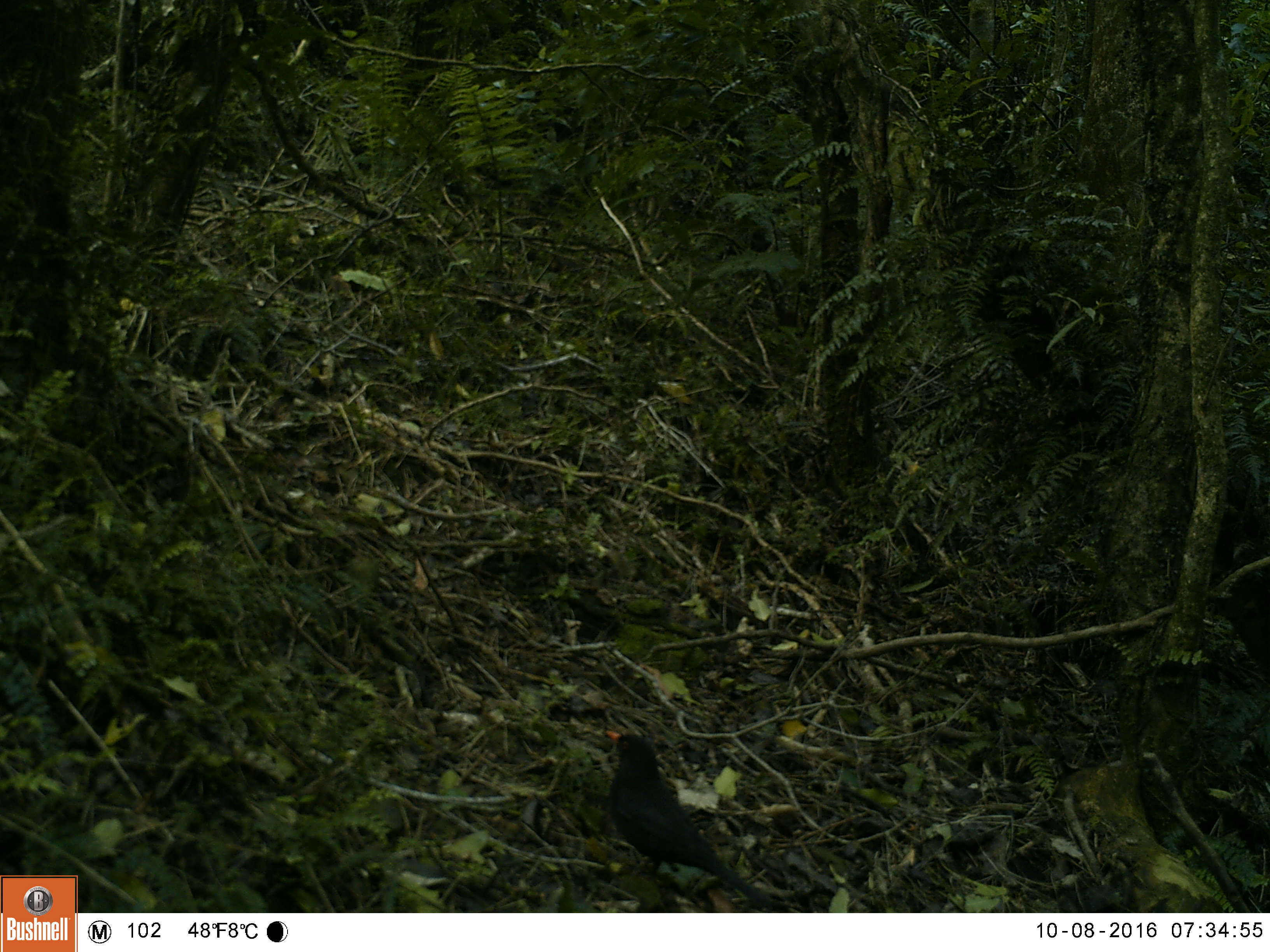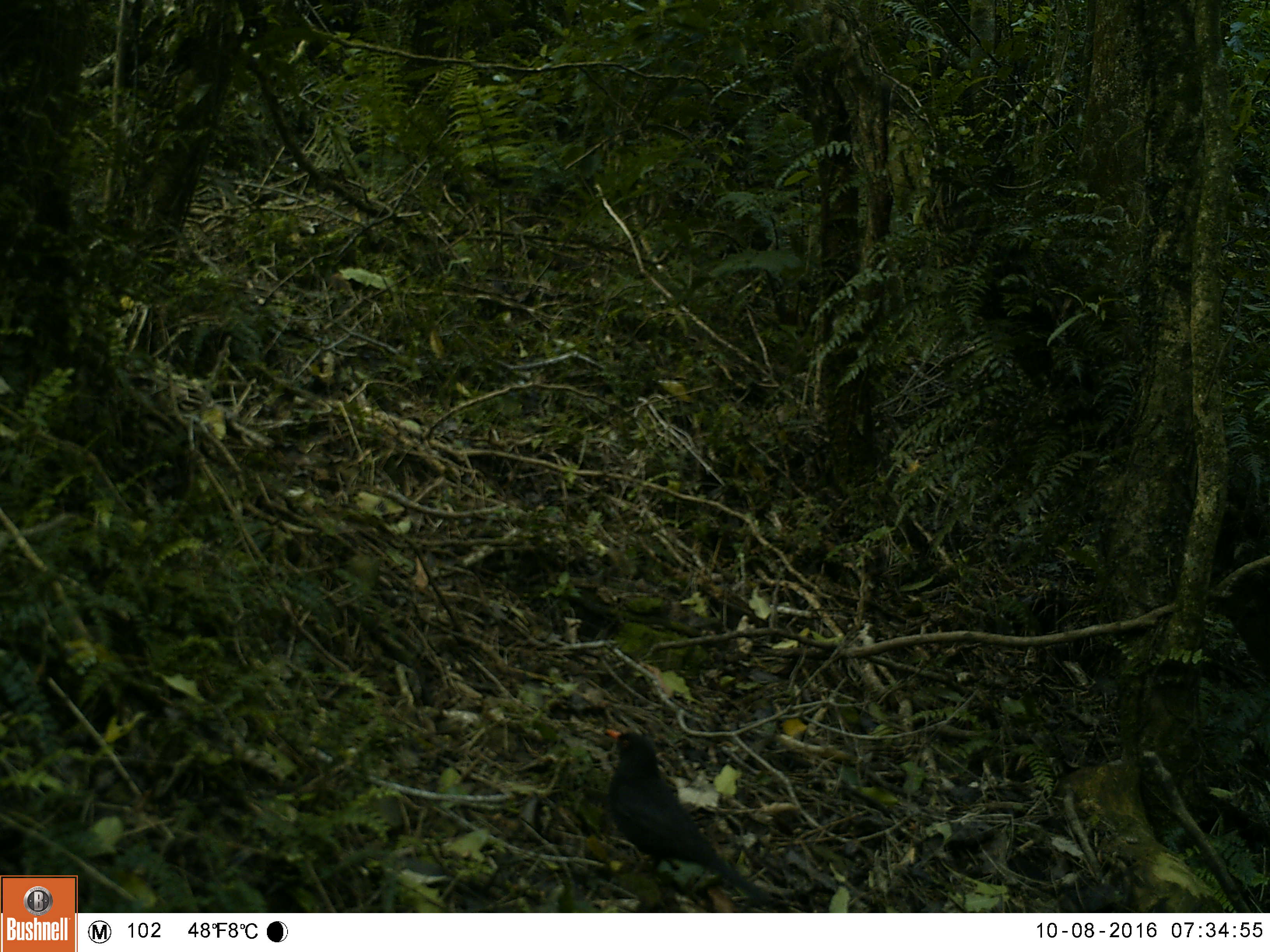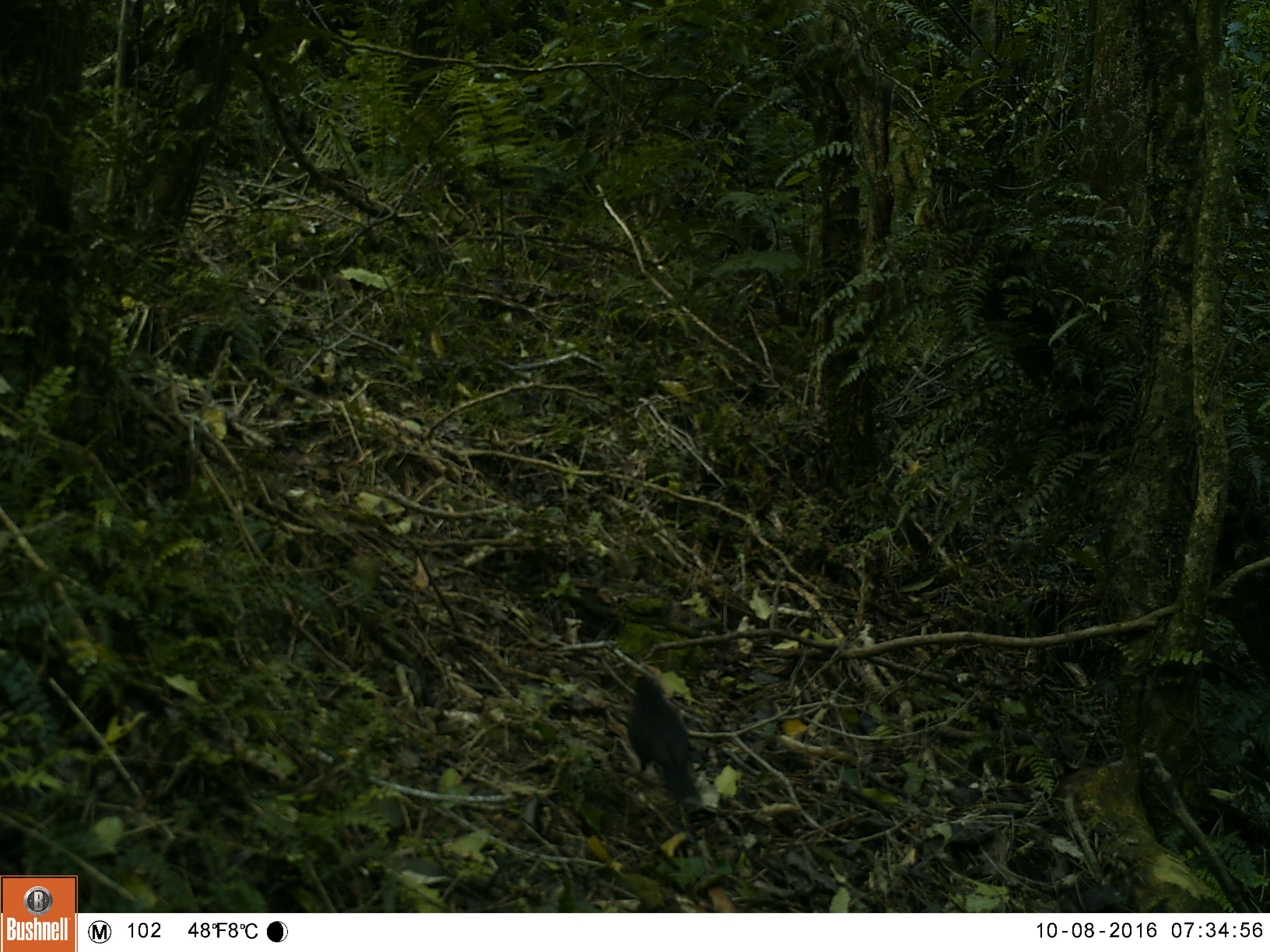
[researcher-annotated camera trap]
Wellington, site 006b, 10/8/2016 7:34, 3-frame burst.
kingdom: Animalia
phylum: Chordata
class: Aves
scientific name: Aves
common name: bird